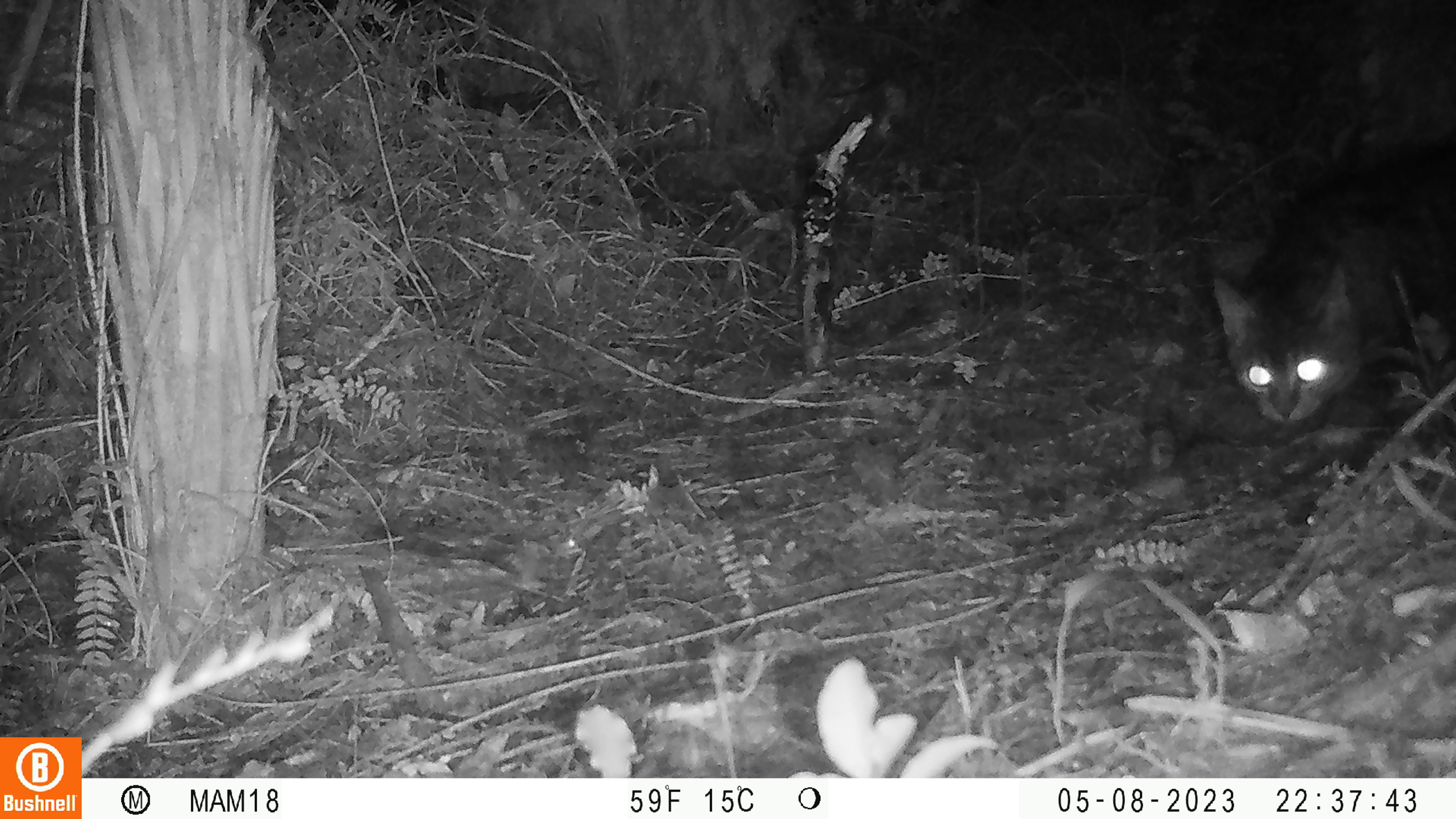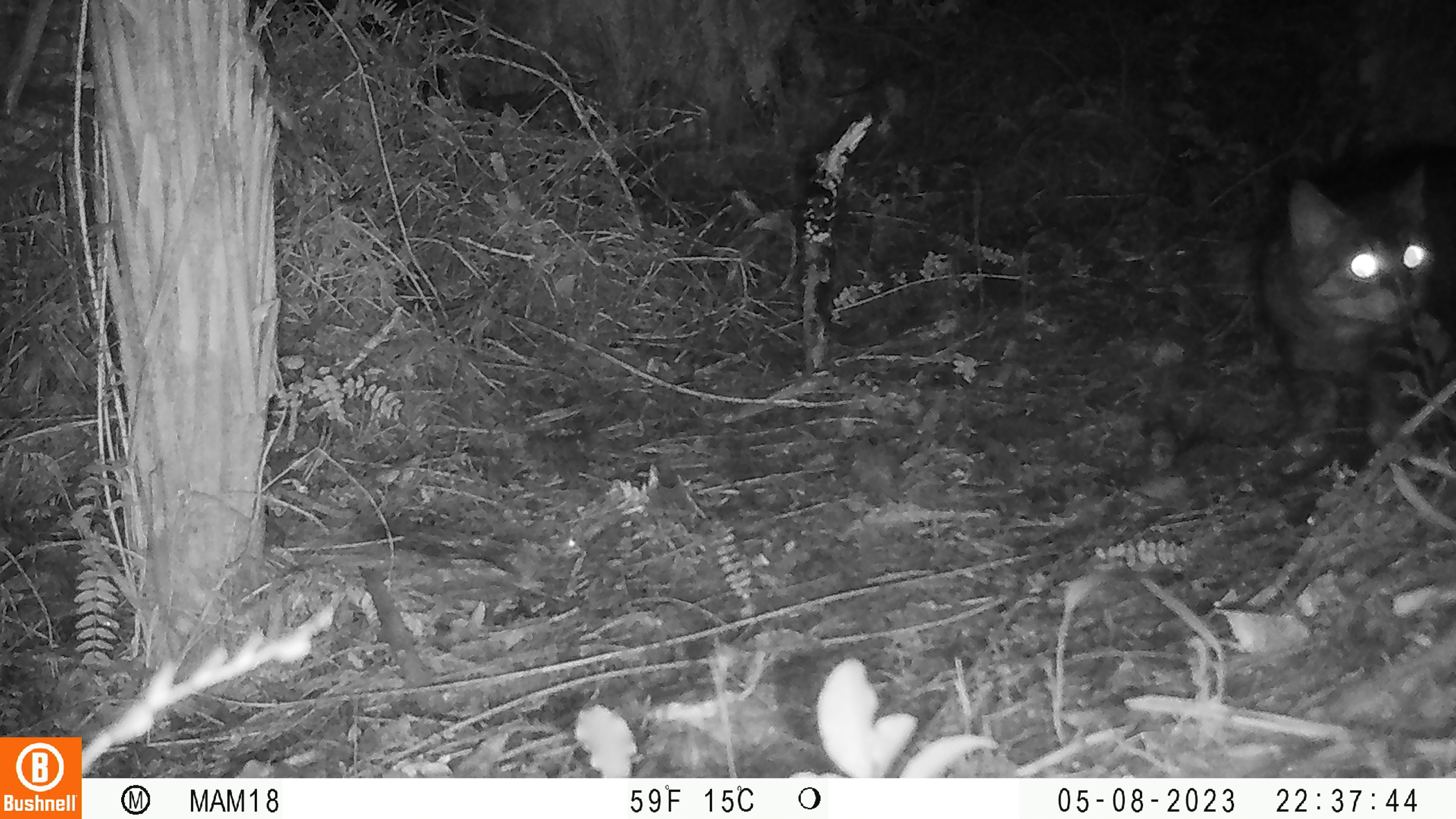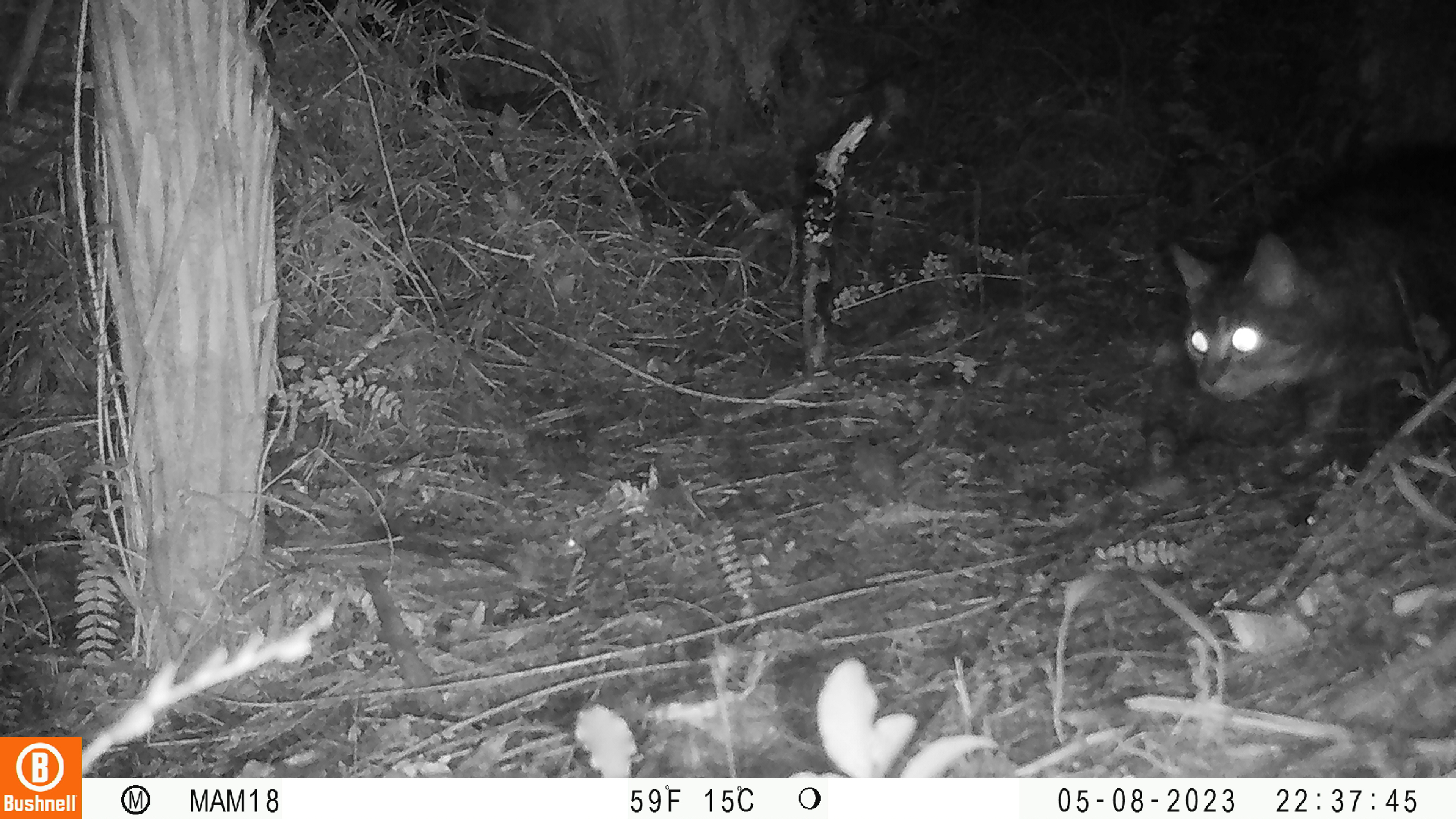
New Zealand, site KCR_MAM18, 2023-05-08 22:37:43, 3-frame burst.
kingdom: Animalia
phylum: Chordata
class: Mammalia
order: Carnivora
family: Felidae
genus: Felis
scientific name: Felis catus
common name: domestic cat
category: cat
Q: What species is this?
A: Cat (domestic cat) (Felis catus).